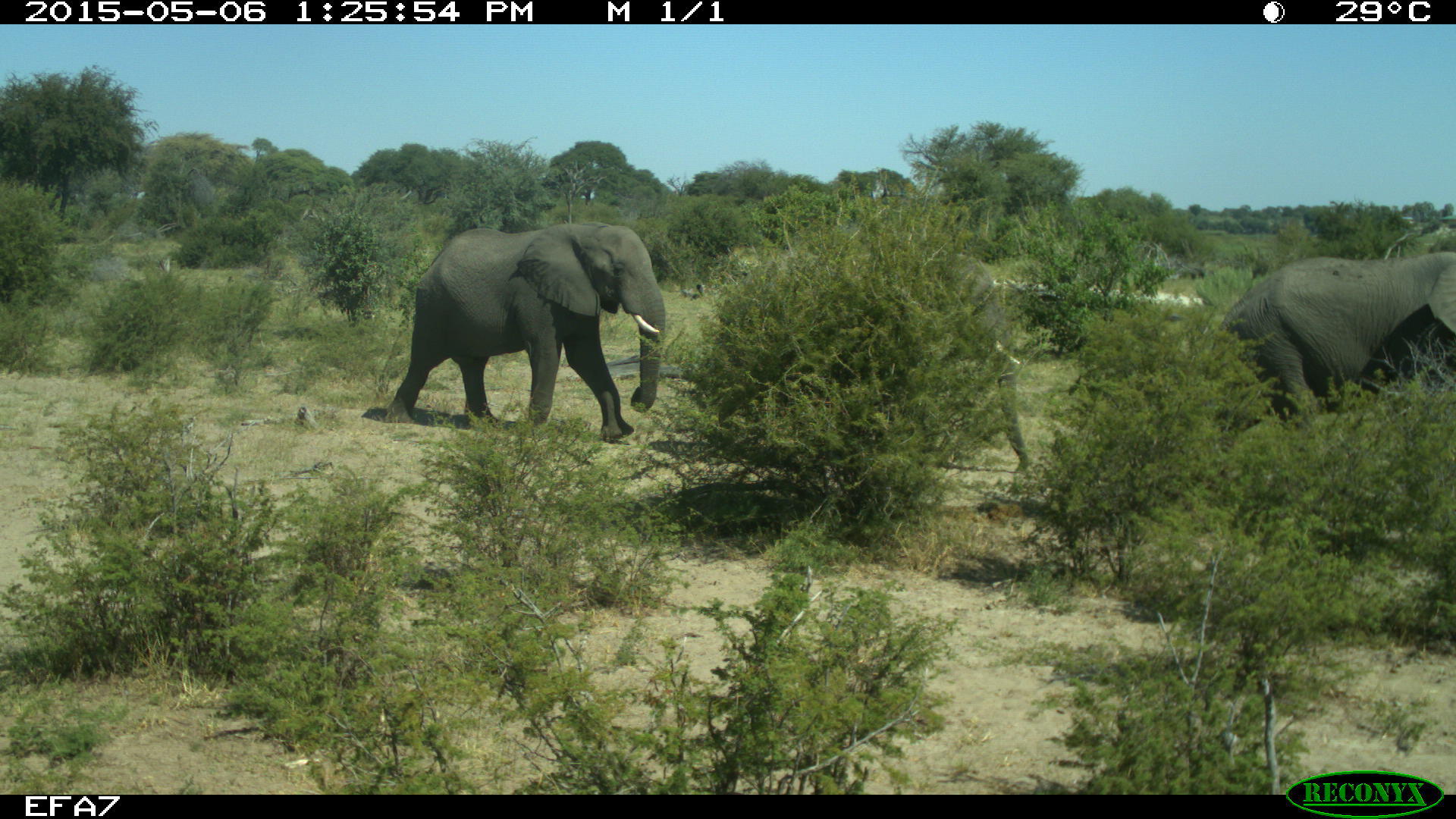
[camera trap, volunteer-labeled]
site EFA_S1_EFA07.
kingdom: Animalia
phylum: Chordata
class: Mammalia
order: Proboscidea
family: Elephantidae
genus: Loxodonta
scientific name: Loxodonta africana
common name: african bush elephant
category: elephant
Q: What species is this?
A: Elephant (african bush elephant) (Loxodonta africana).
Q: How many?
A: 2.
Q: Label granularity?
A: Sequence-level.